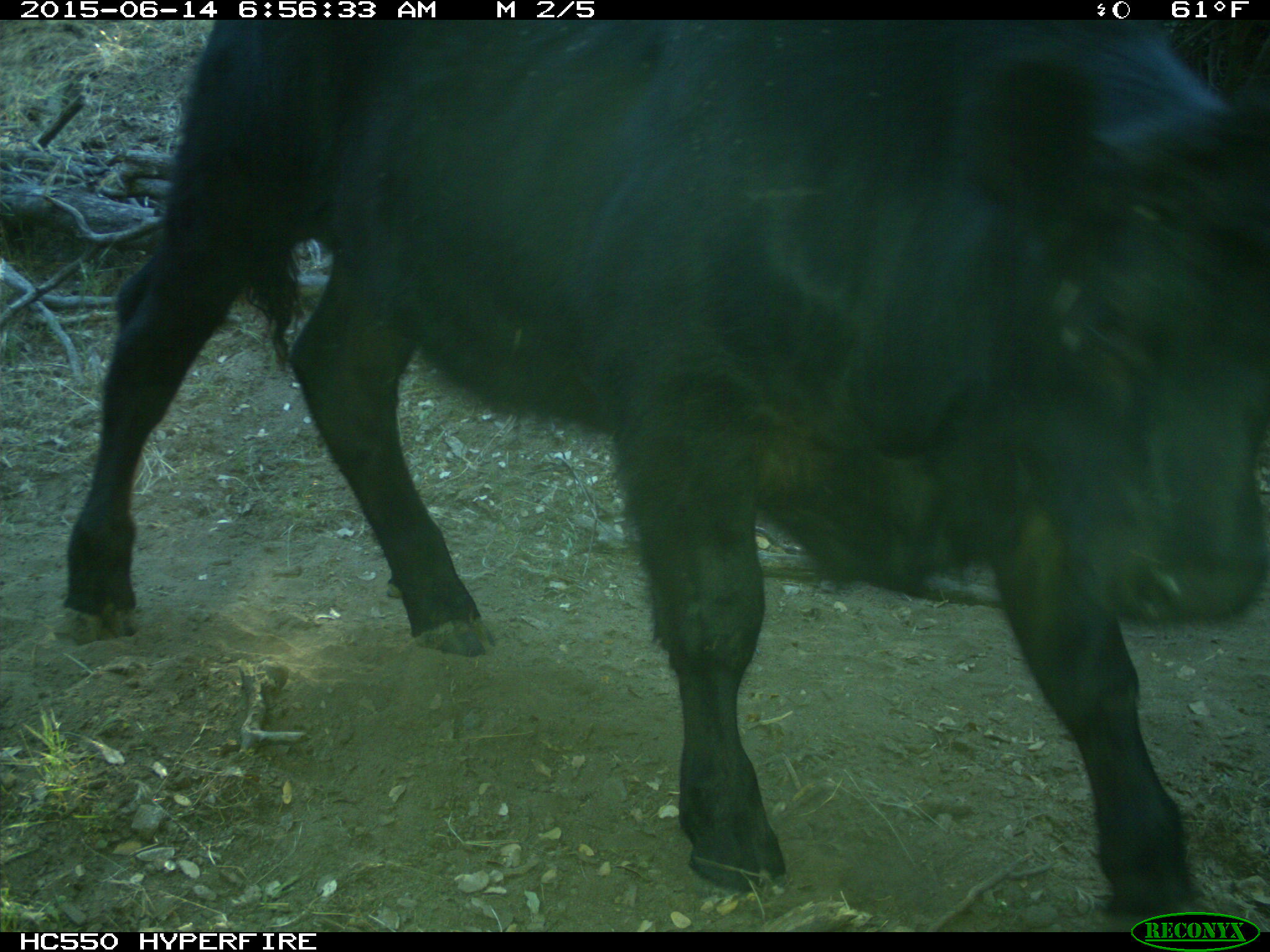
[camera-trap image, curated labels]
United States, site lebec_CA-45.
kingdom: Animalia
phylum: Chordata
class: Mammalia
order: Artiodactyla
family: Bovidae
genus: Bos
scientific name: Bos taurus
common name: domestic cow